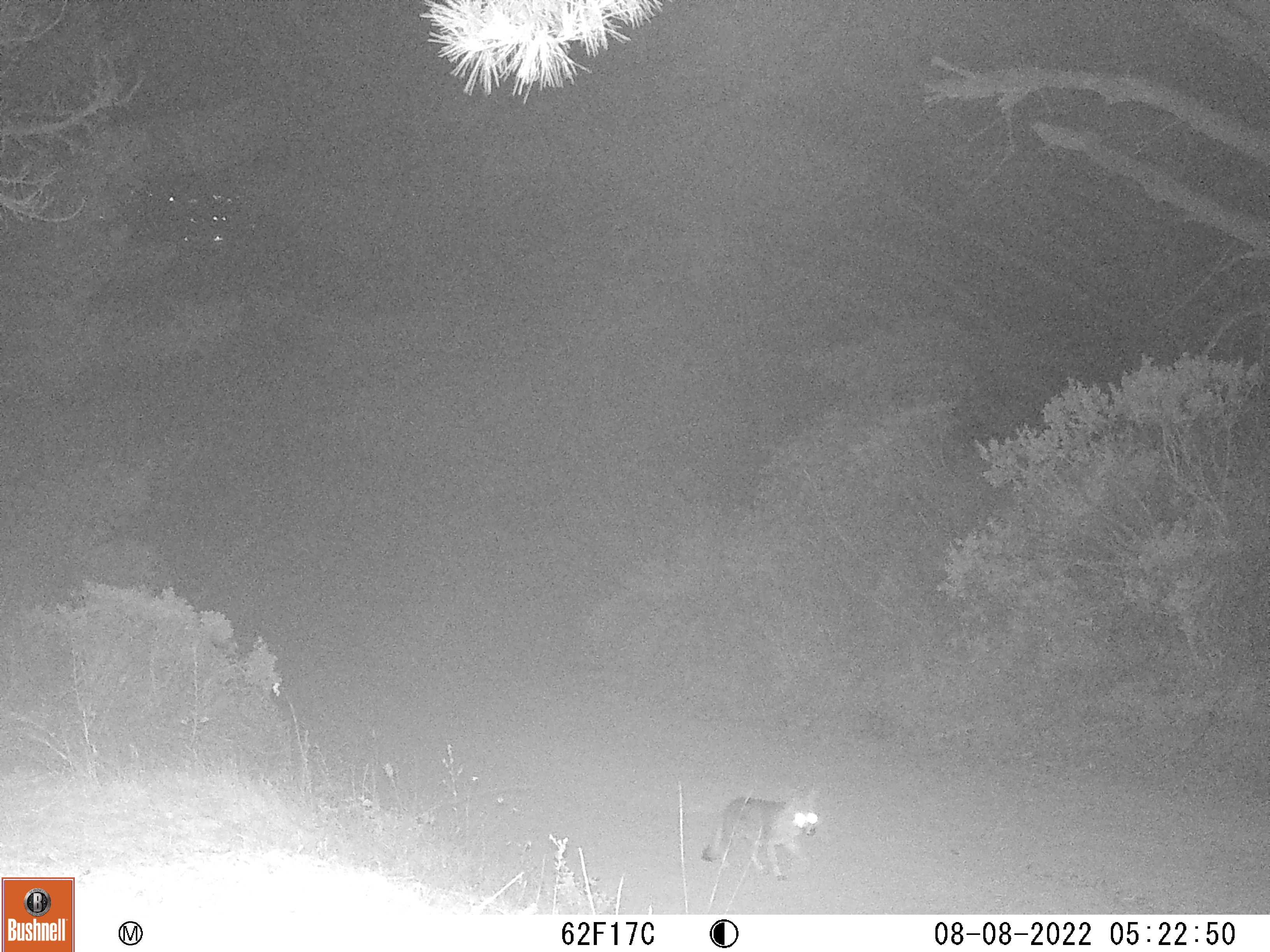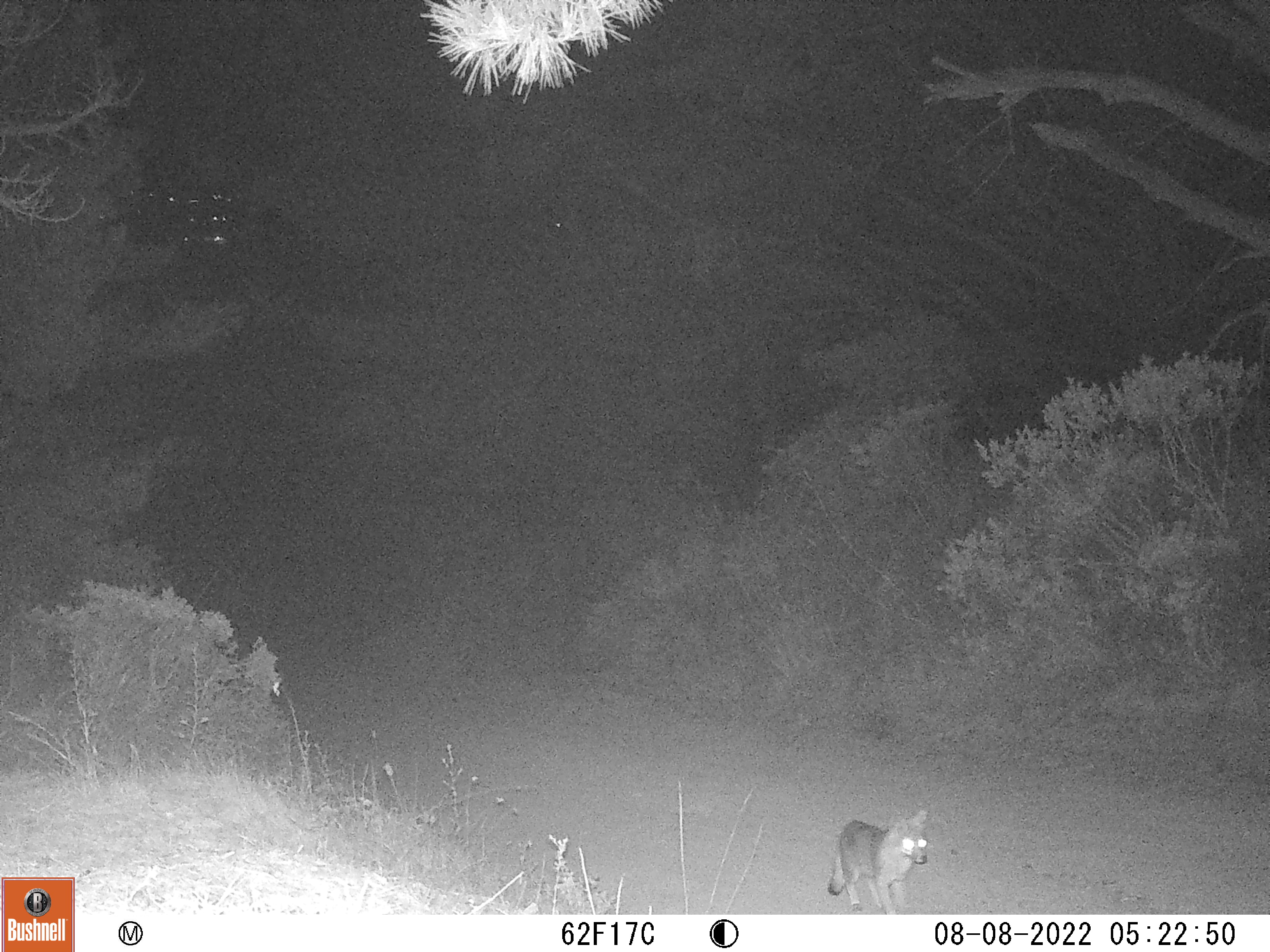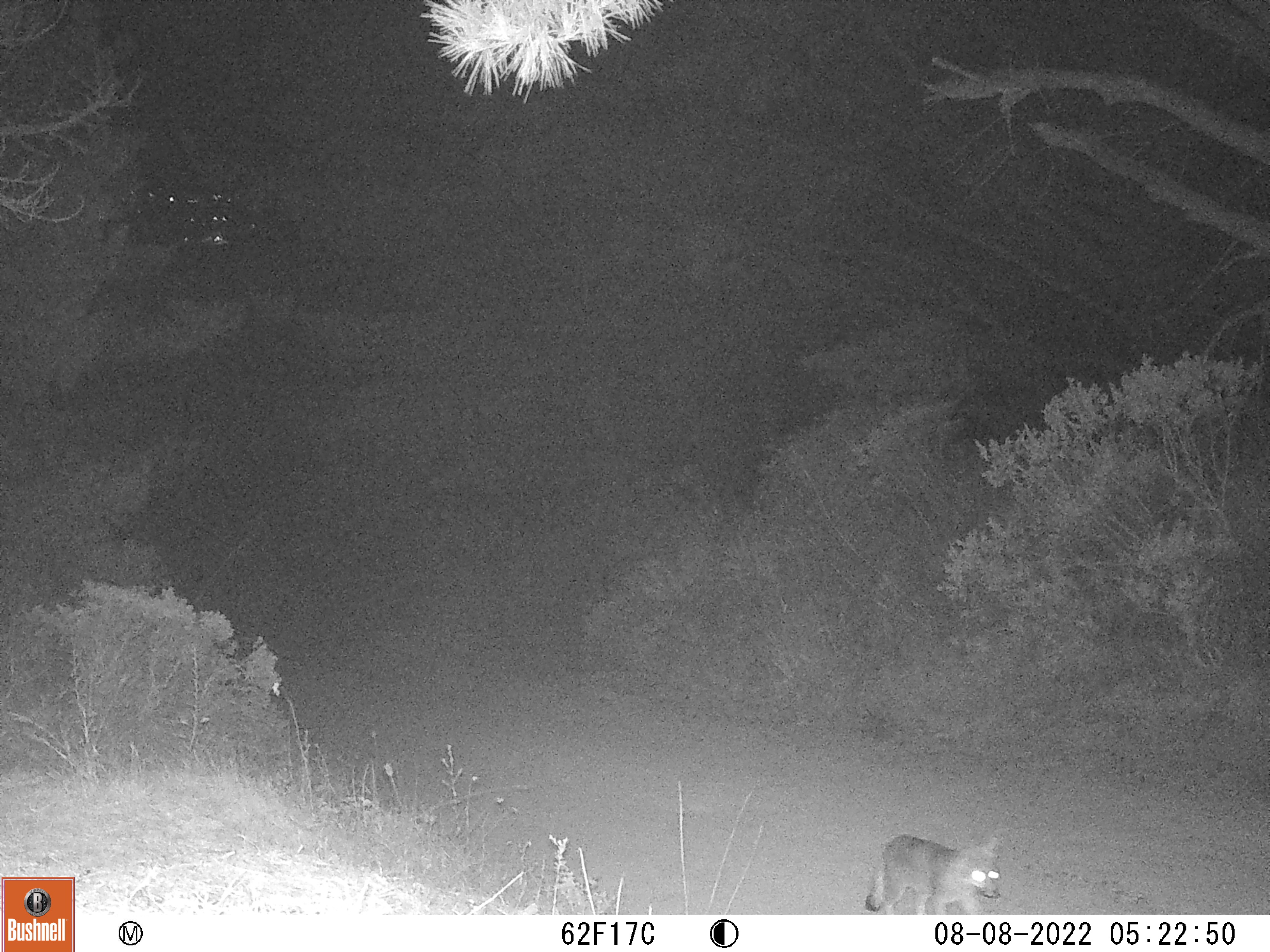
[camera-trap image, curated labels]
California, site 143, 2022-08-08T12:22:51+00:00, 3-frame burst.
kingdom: Animalia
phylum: Chordata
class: Mammalia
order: Carnivora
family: Canidae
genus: Urocyon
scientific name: Urocyon cinereoargenteus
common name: gray fox